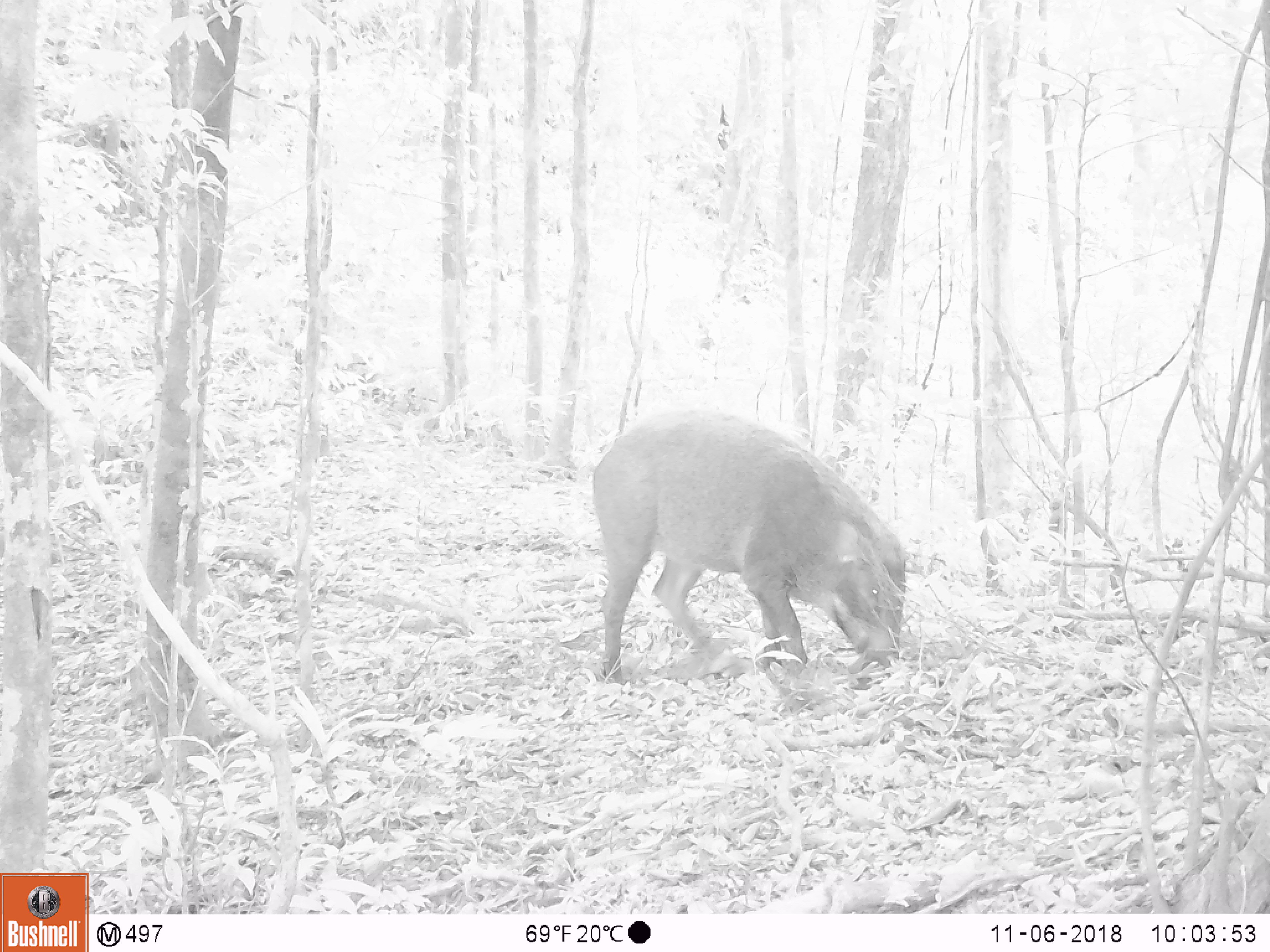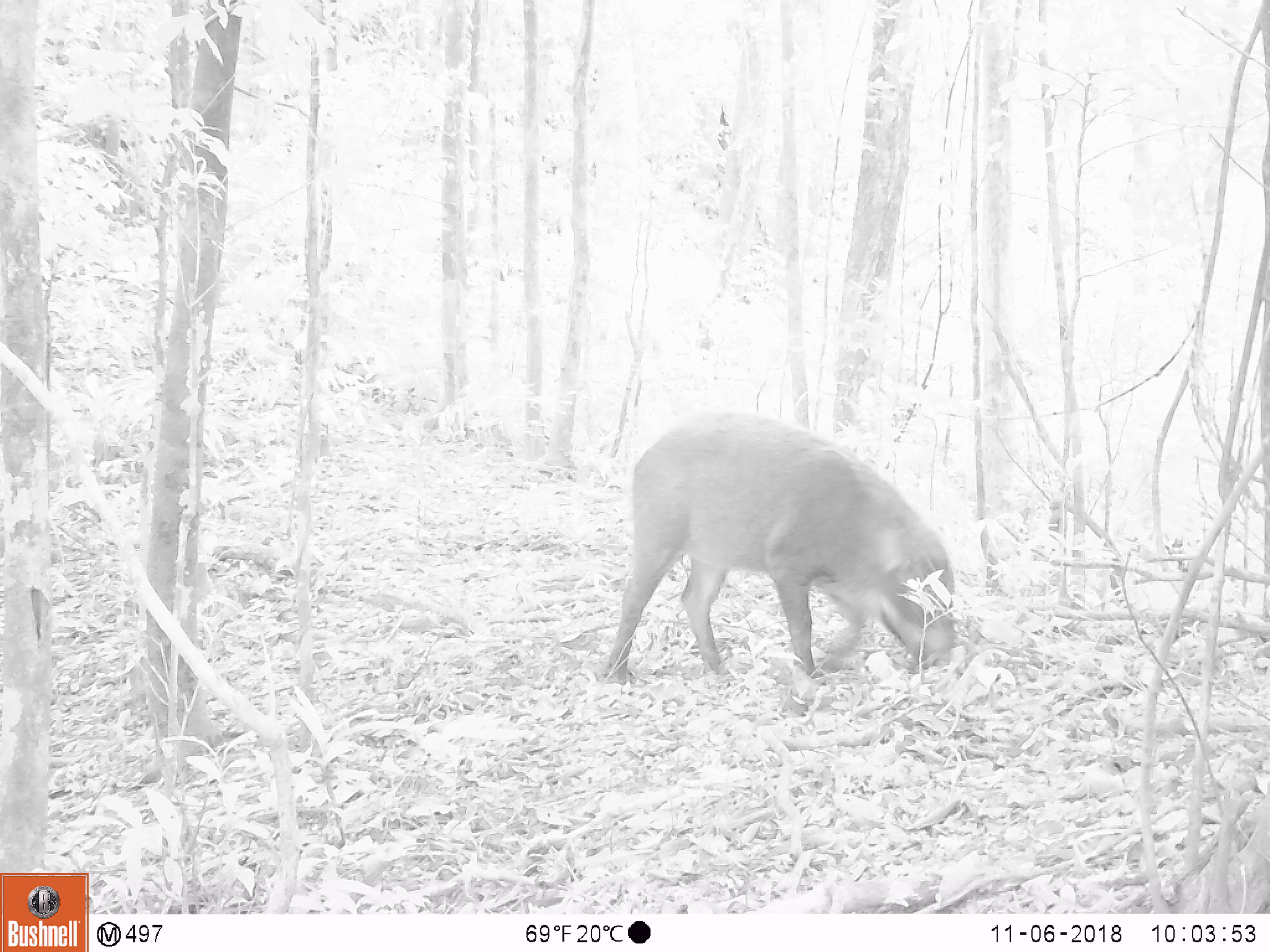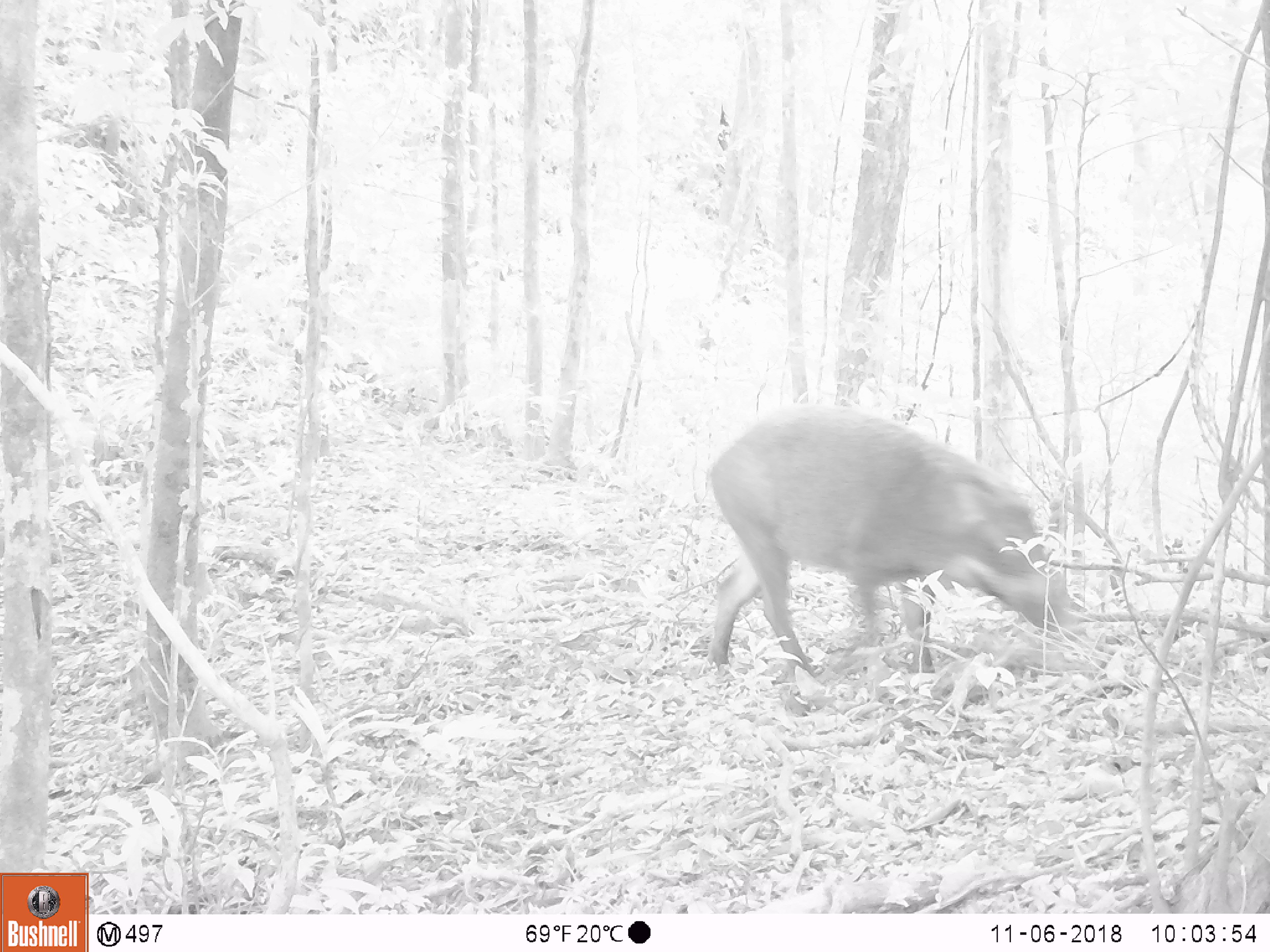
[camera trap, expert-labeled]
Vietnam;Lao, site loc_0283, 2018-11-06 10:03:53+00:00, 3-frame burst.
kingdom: Animalia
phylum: Chordata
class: Mammalia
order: Artiodactyla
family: Suidae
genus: Sus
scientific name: Sus scrofa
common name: eurasian wild pig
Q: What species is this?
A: Eurasian wild pig (Sus scrofa).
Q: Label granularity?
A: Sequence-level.